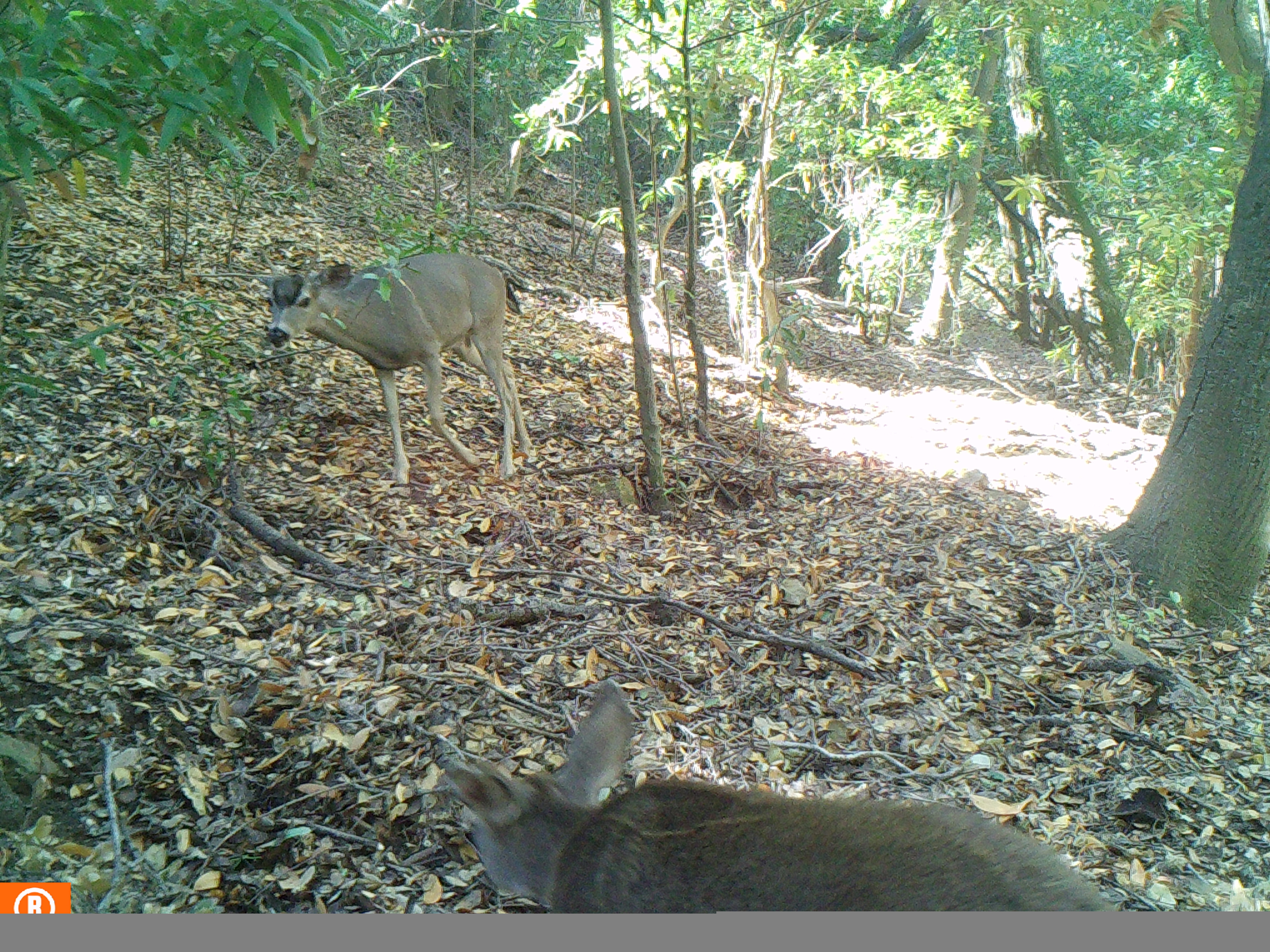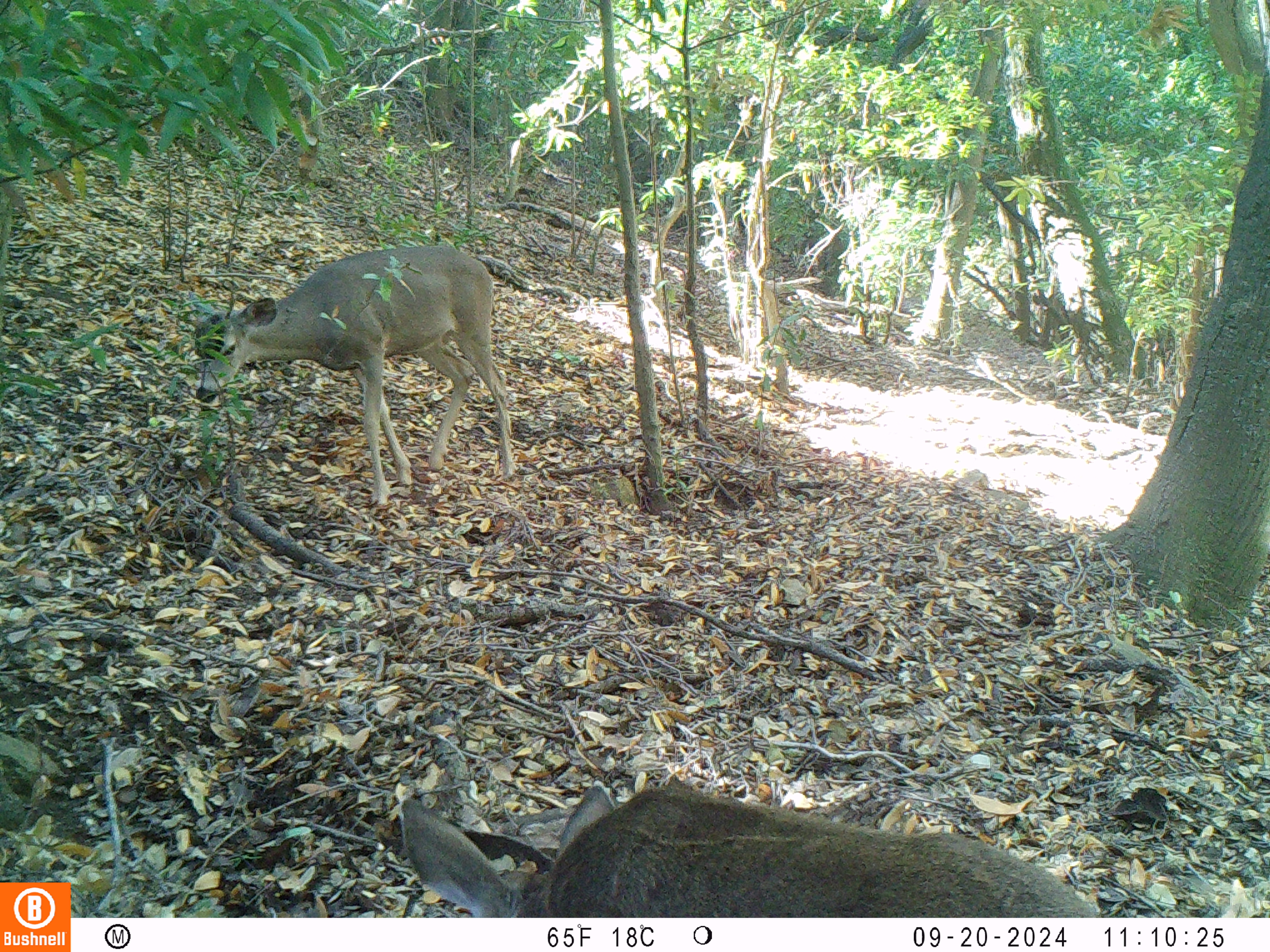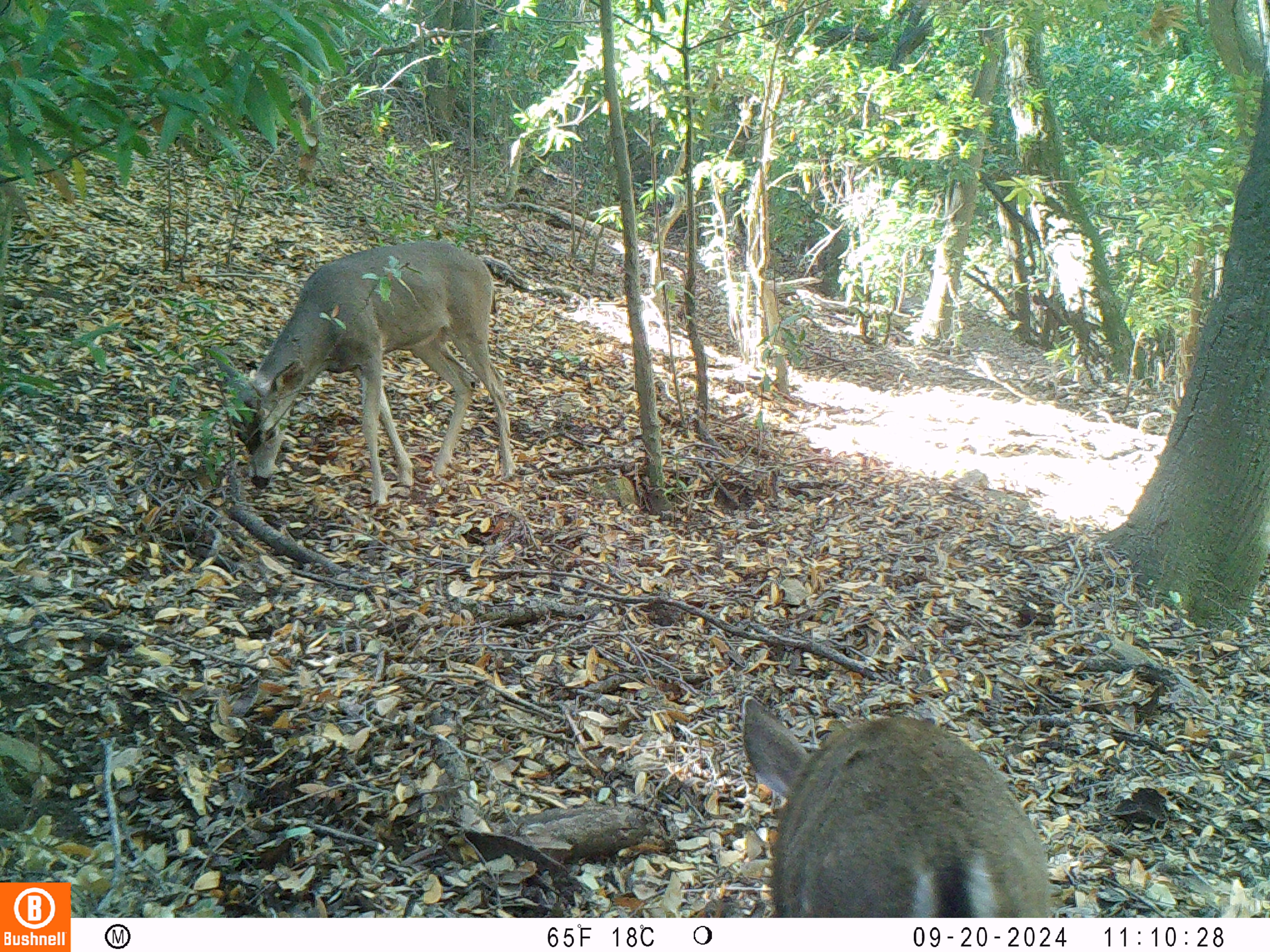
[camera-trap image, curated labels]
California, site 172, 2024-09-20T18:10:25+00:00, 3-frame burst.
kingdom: Animalia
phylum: Chordata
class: Mammalia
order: Artiodactyla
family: Cervidae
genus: Odocoileus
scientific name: Odocoileus hemionus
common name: mule deer